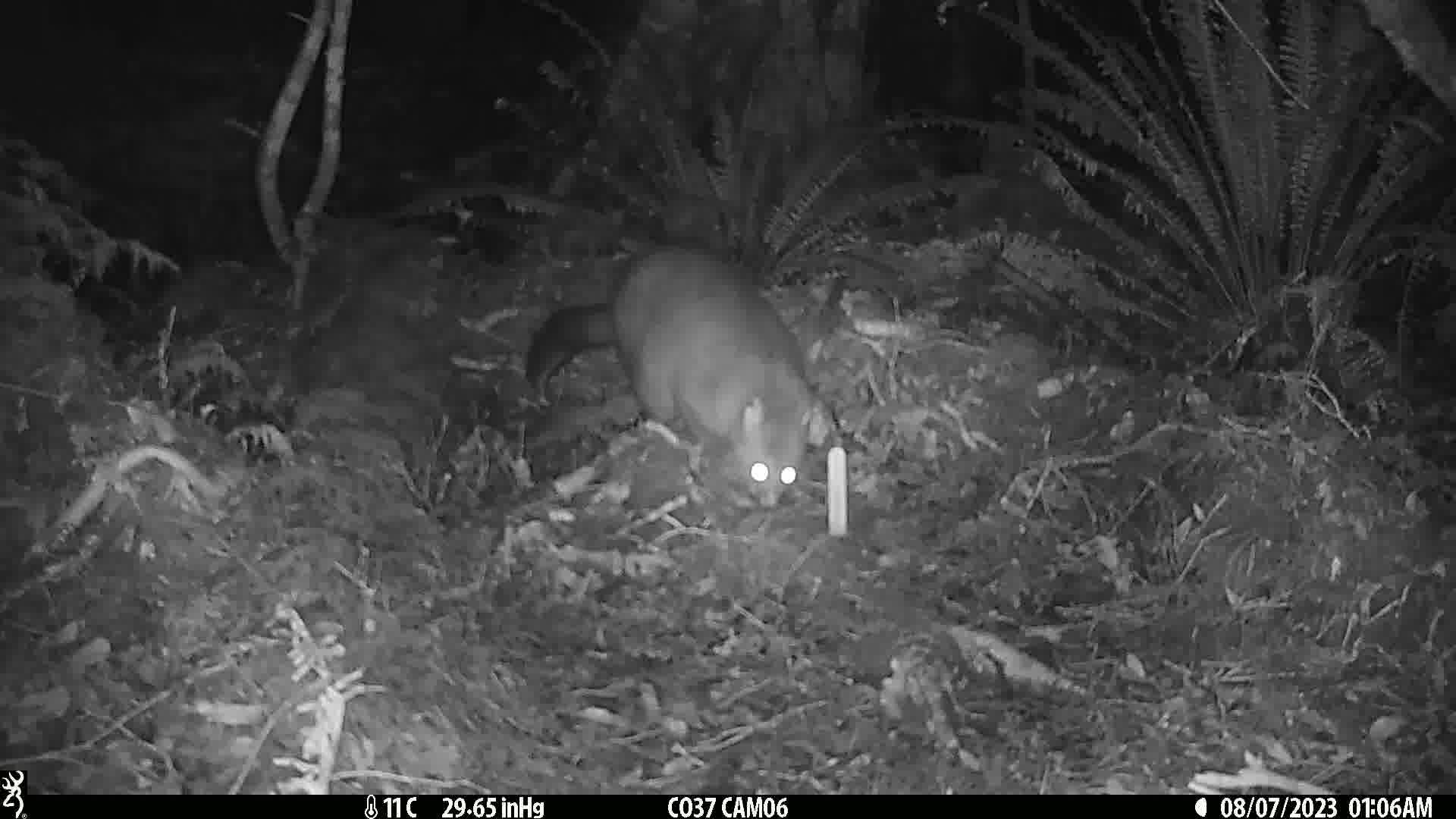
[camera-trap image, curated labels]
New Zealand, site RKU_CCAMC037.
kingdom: Animalia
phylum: Chordata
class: Mammalia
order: Diprotodontia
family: Phalangeridae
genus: Trichosurus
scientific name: Trichosurus vulpecula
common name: common brushtail possum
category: possum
Possum (common brushtail possum) (Trichosurus vulpecula).